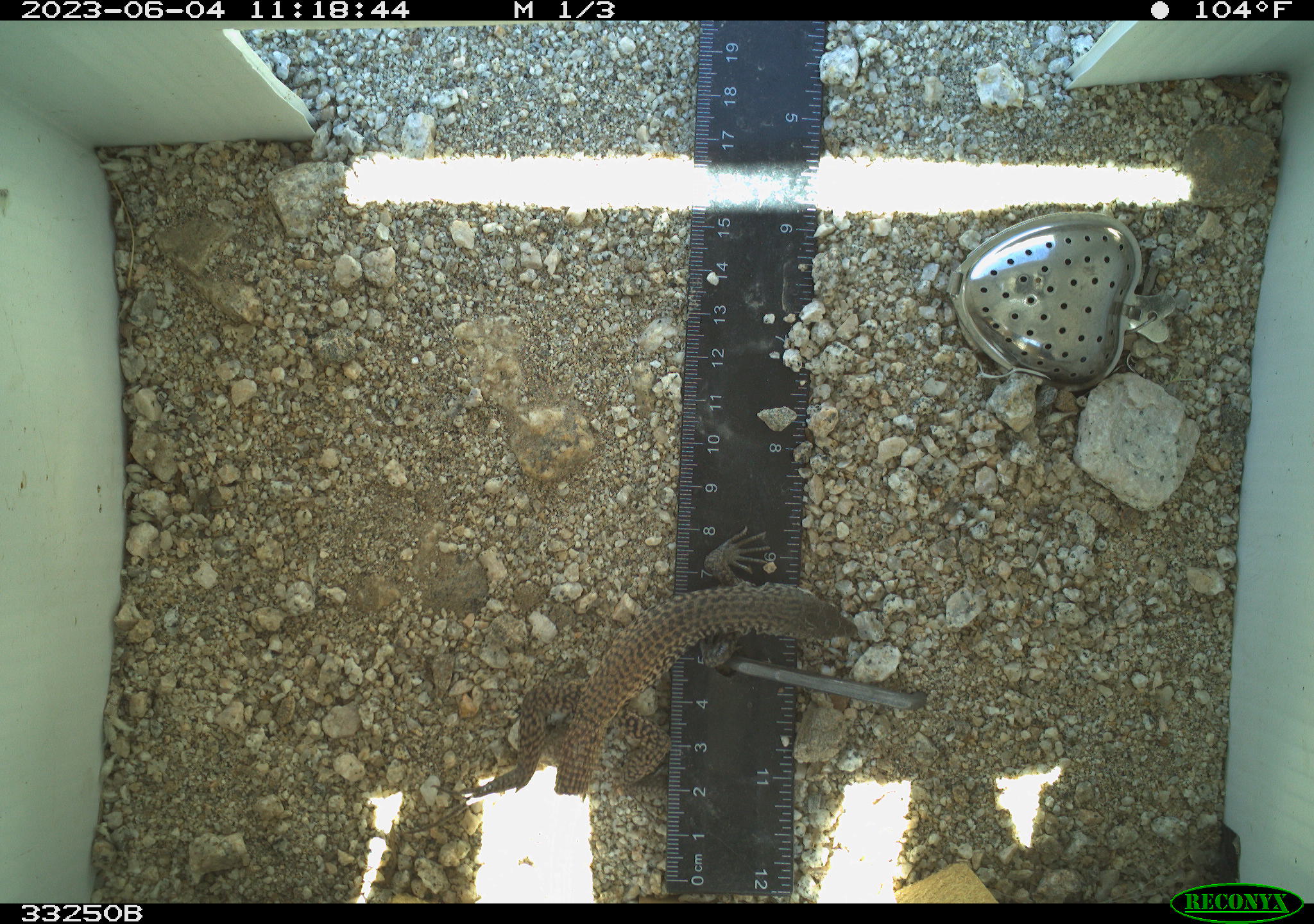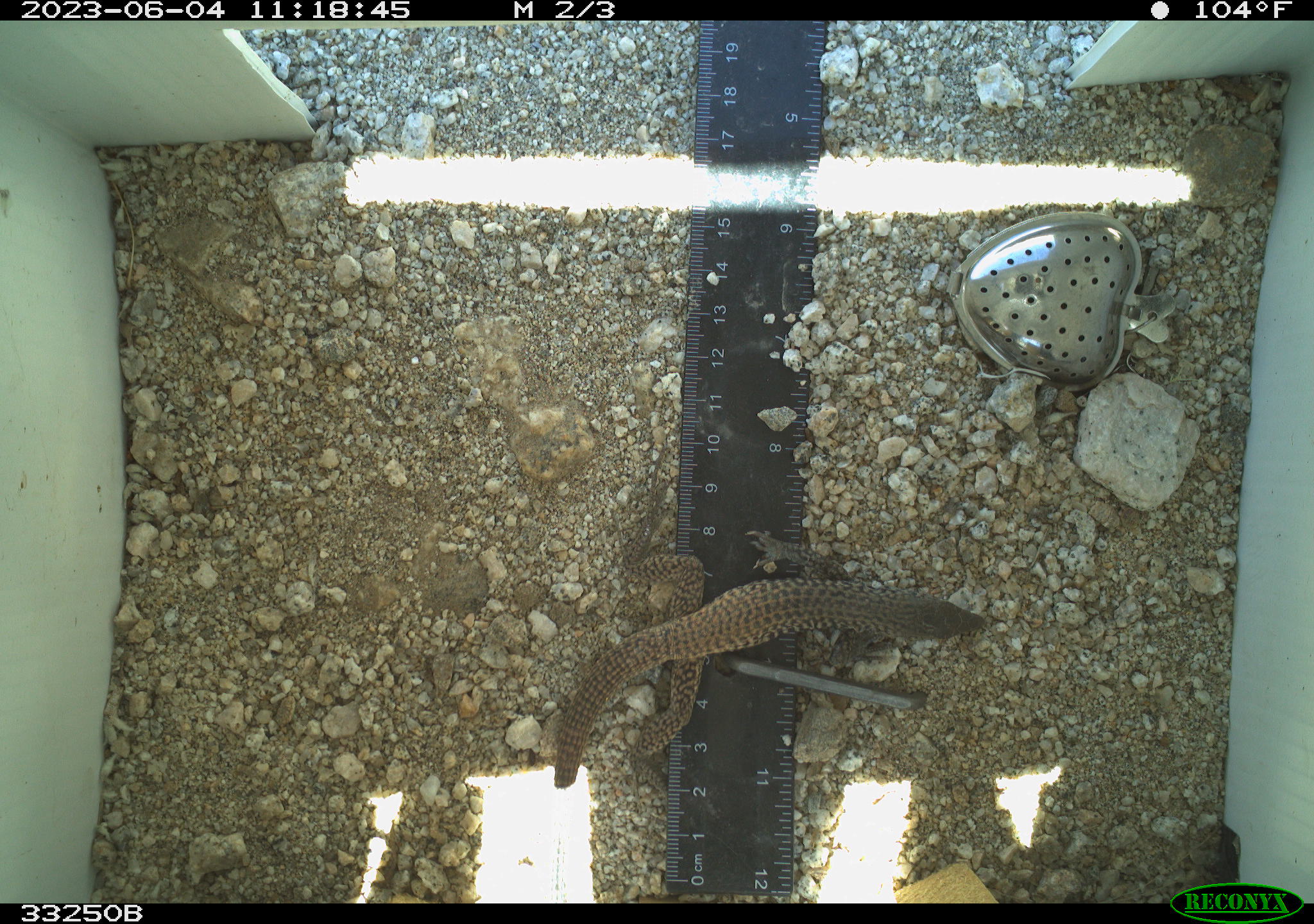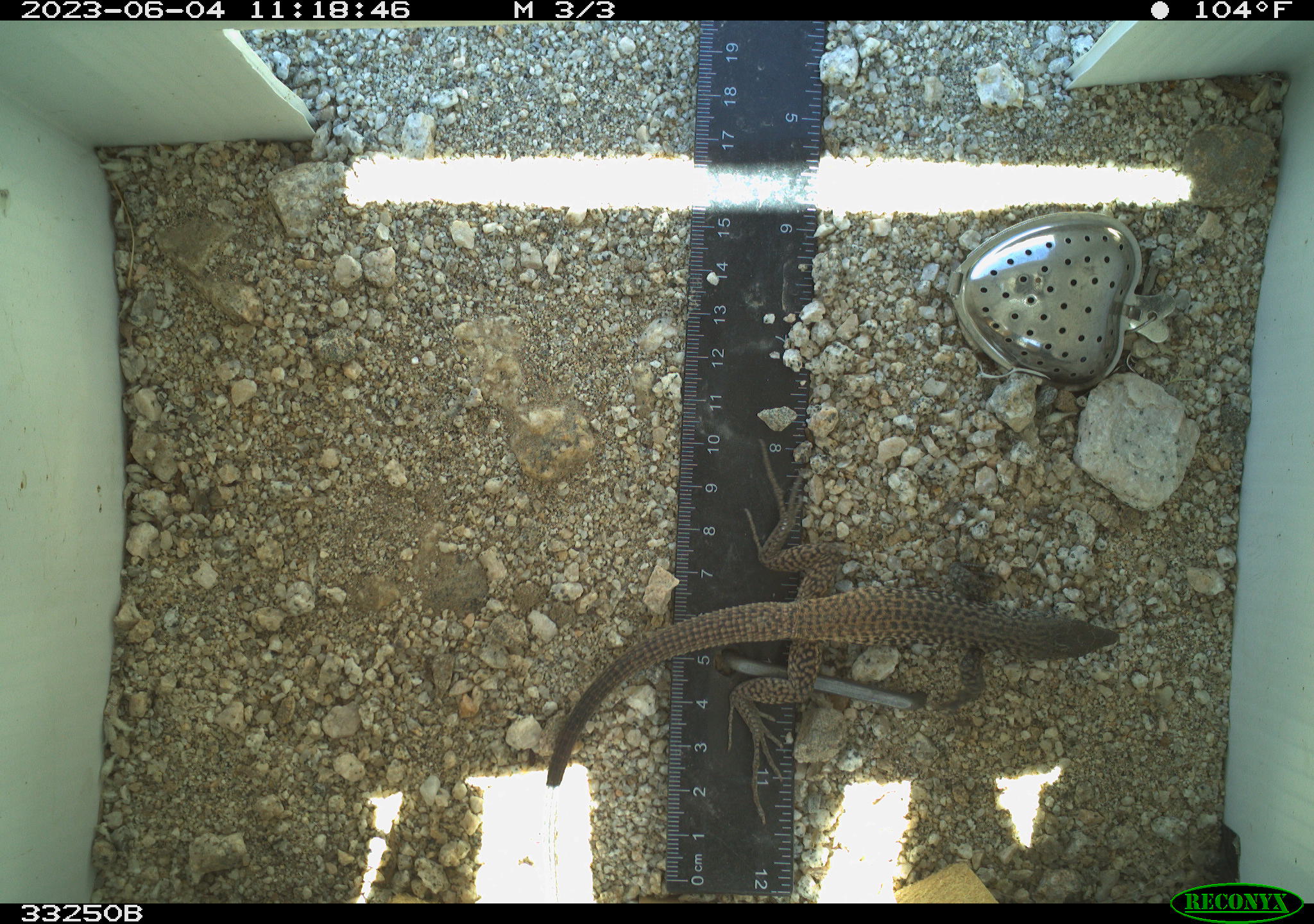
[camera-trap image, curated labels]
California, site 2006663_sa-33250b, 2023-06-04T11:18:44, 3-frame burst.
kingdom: Animalia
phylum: Chordata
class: Reptilia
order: Squamata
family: Teiidae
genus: Aspidoscelis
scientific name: Aspidoscelis tigris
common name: western whiptail